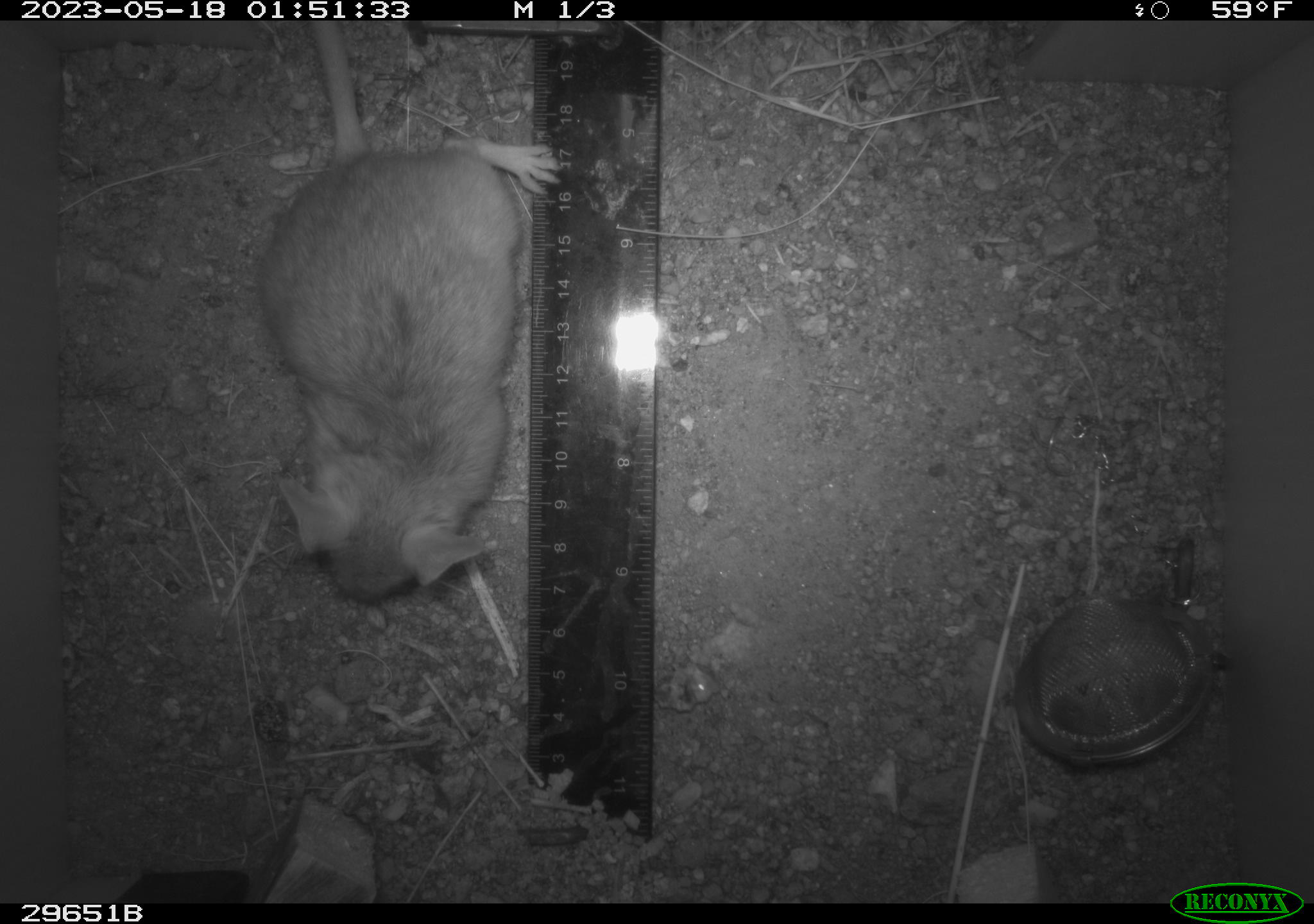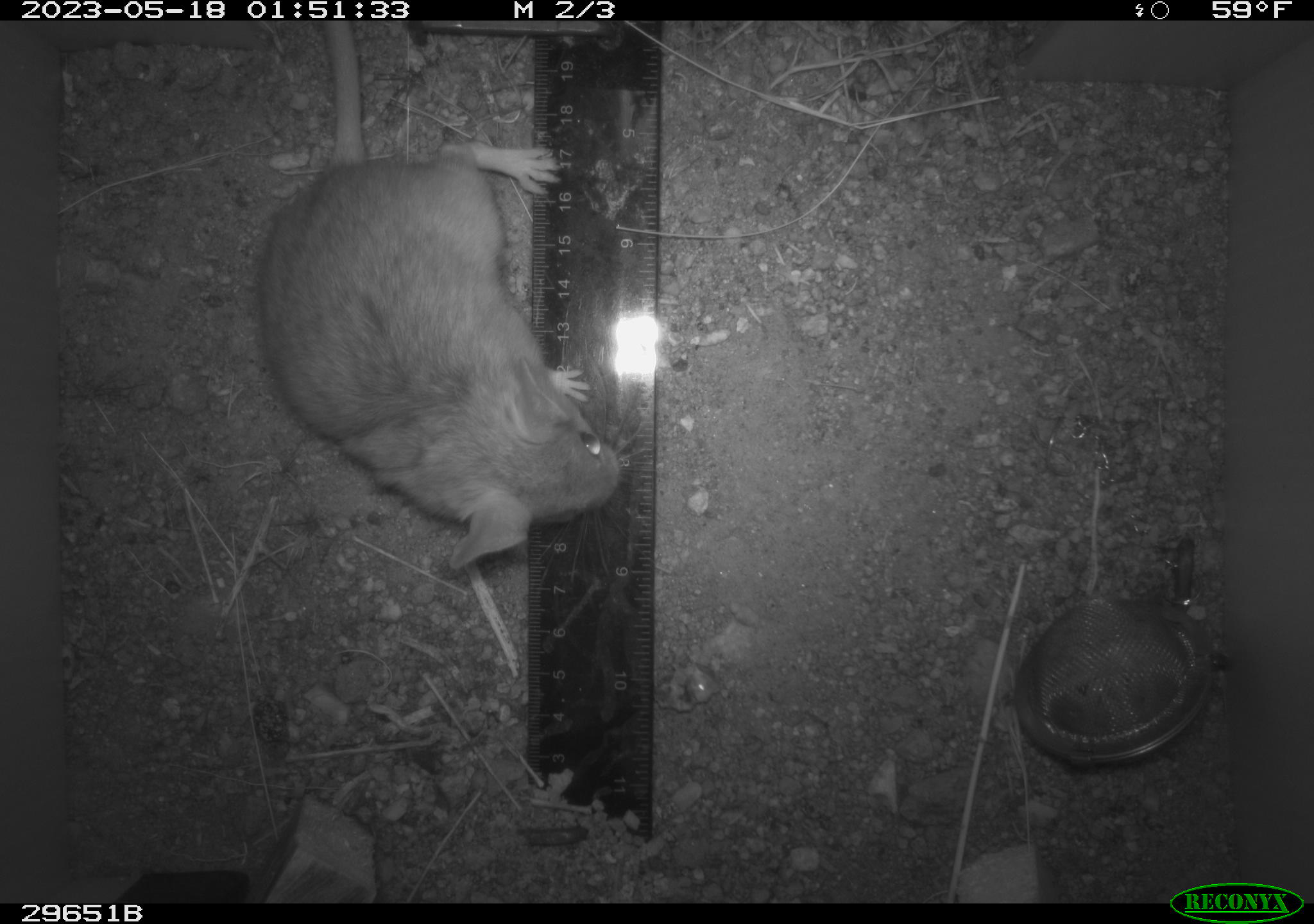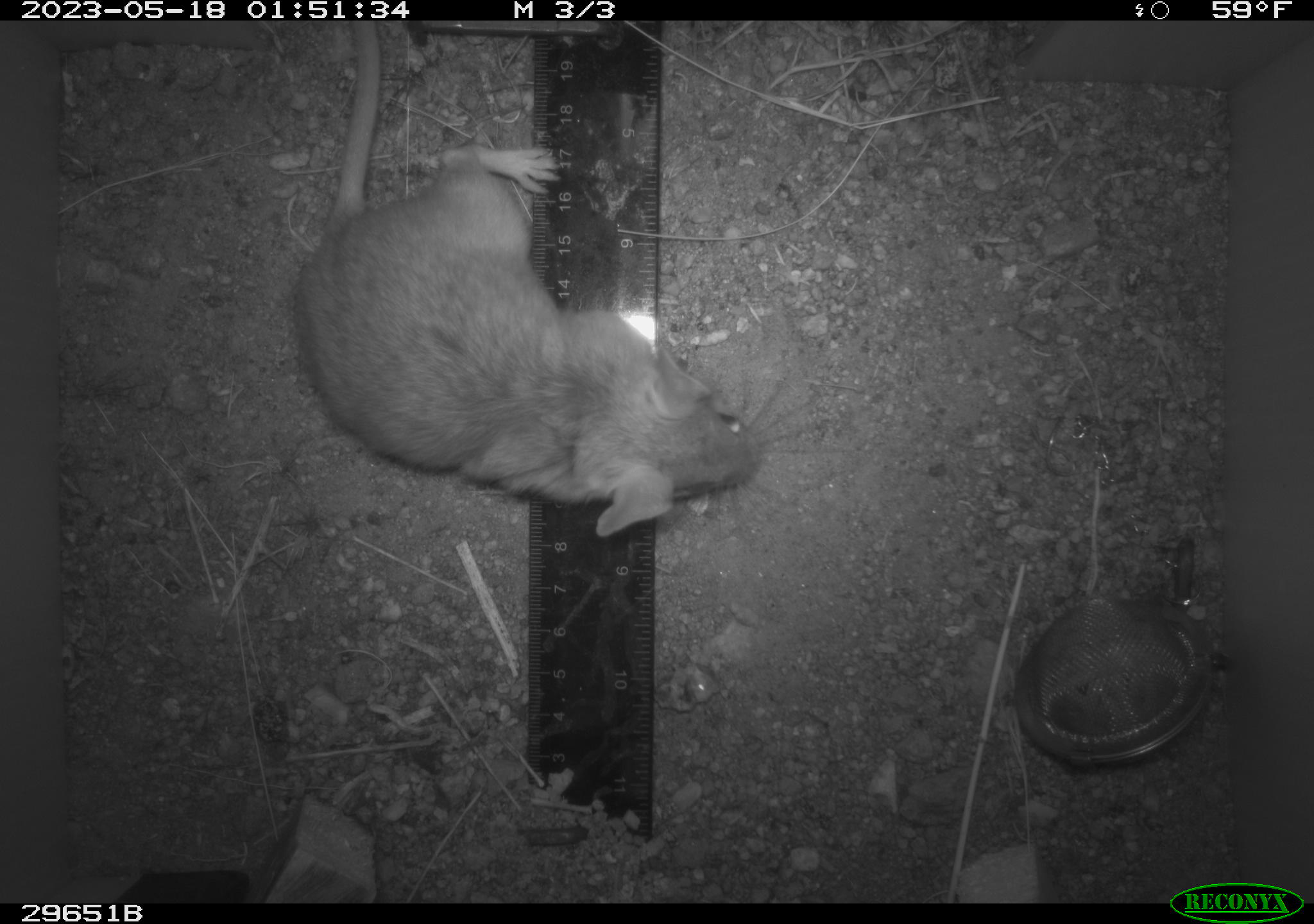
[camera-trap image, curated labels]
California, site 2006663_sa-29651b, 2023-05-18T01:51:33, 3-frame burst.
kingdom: Animalia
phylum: Chordata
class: Mammalia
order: Rodentia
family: Cricetidae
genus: Neotoma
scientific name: Neotoma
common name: pack rat or woodrat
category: neotoma species